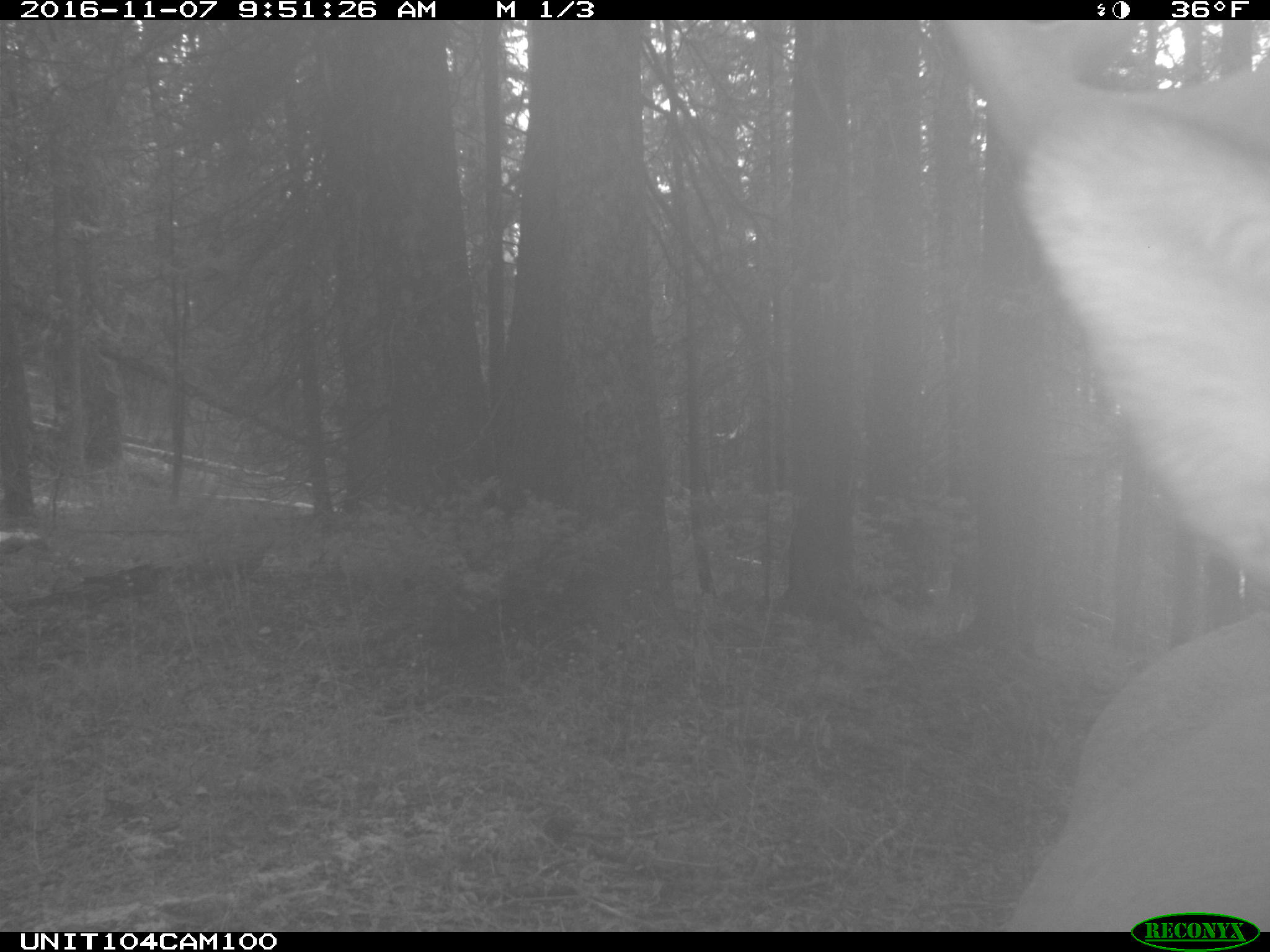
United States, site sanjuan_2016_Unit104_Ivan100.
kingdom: Animalia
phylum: Chordata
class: Mammalia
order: Artiodactyla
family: Cervidae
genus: Cervus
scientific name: Cervus elaphus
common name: red deer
Cervus elaphus (red deer).